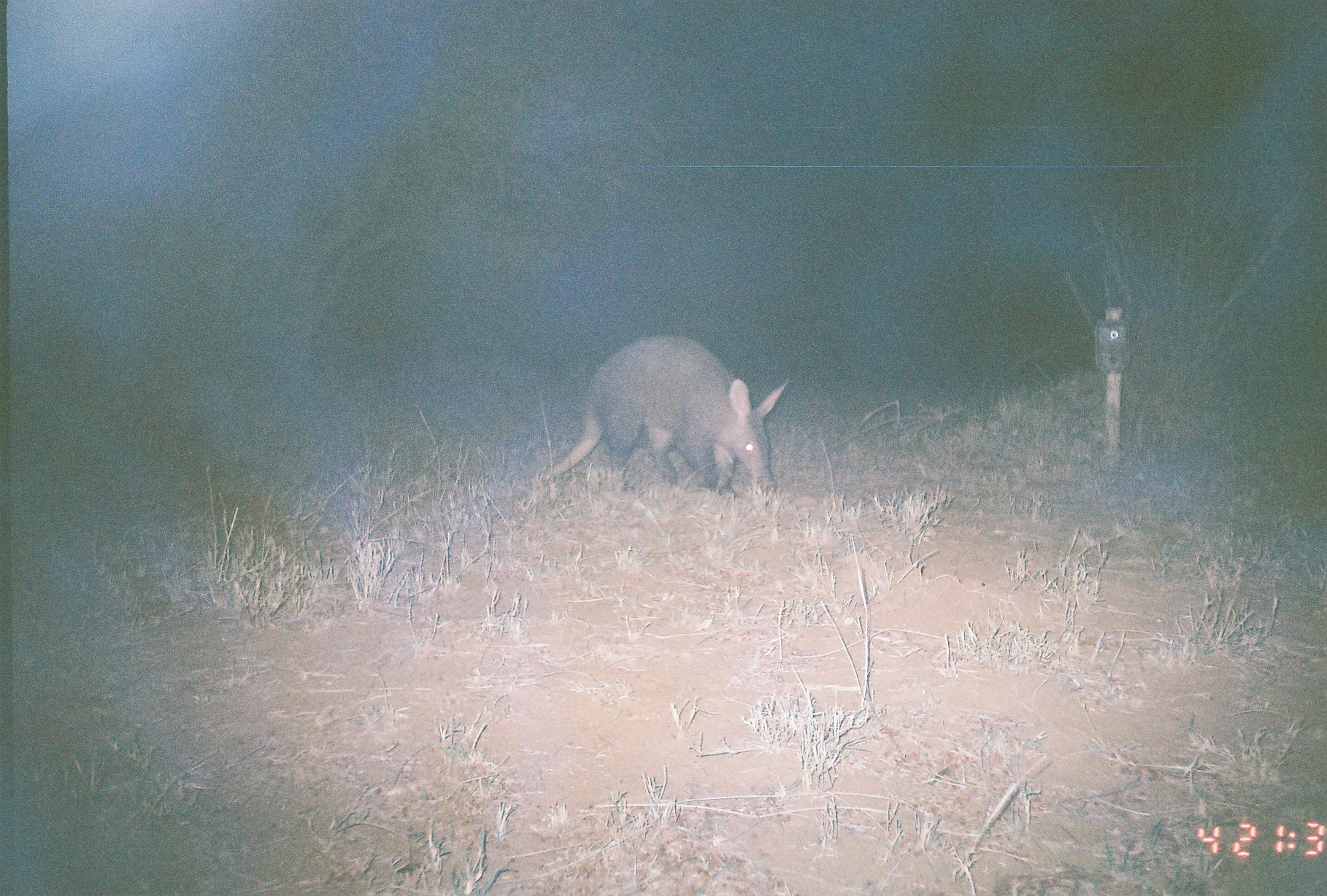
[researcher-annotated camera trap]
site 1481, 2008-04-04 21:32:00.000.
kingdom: Animalia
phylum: Chordata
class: Mammalia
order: Tubulidentata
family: Orycteropodidae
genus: Orycteropus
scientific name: Orycteropus afer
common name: aardvark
Orycteropus afer (aardvark), count 1.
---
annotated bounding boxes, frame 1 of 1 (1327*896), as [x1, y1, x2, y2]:
orycteropus afer: [541, 334, 790, 498]